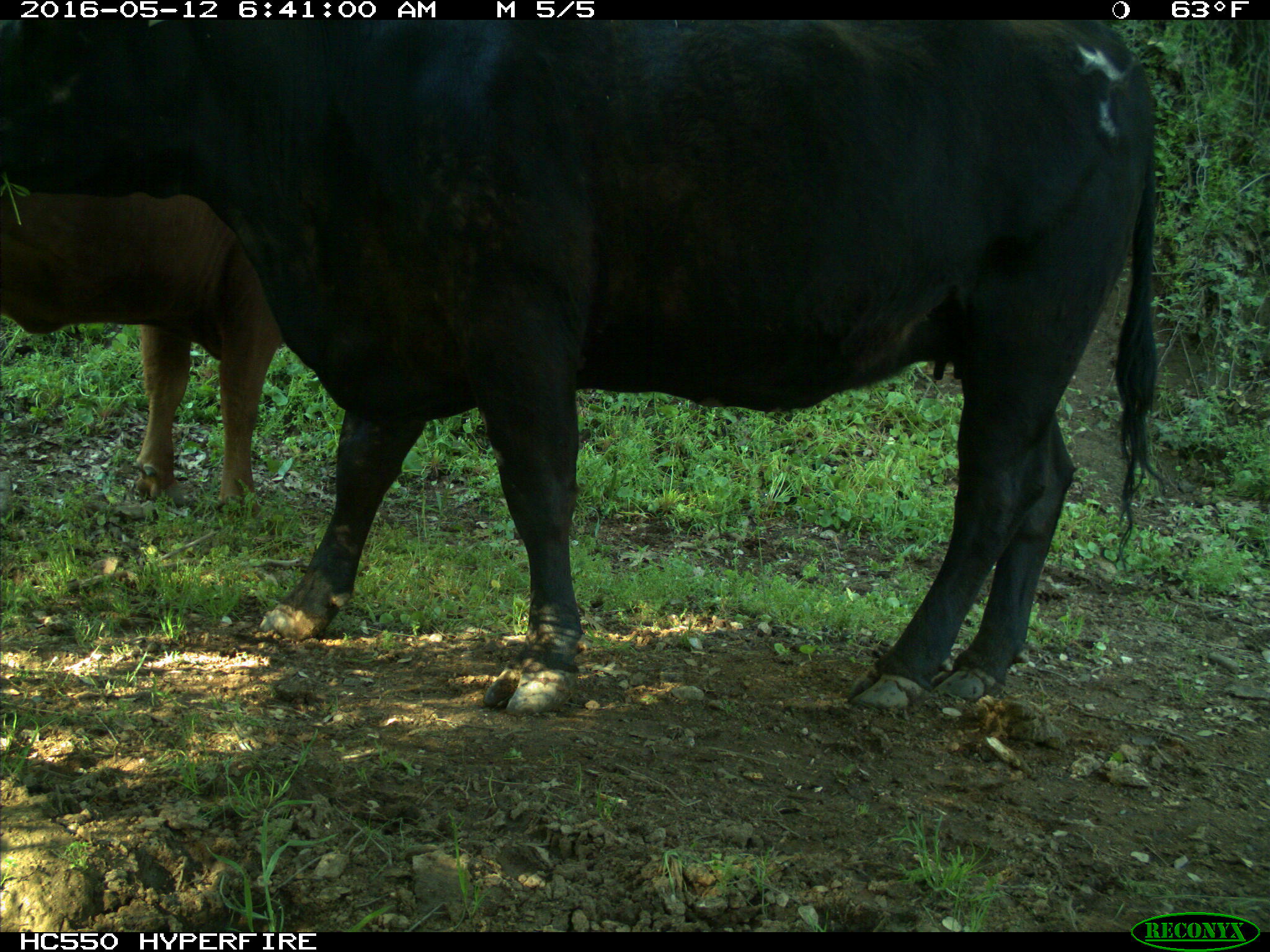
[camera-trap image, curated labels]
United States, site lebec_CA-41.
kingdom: Animalia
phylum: Chordata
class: Mammalia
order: Artiodactyla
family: Bovidae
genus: Bos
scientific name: Bos taurus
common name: domestic cow